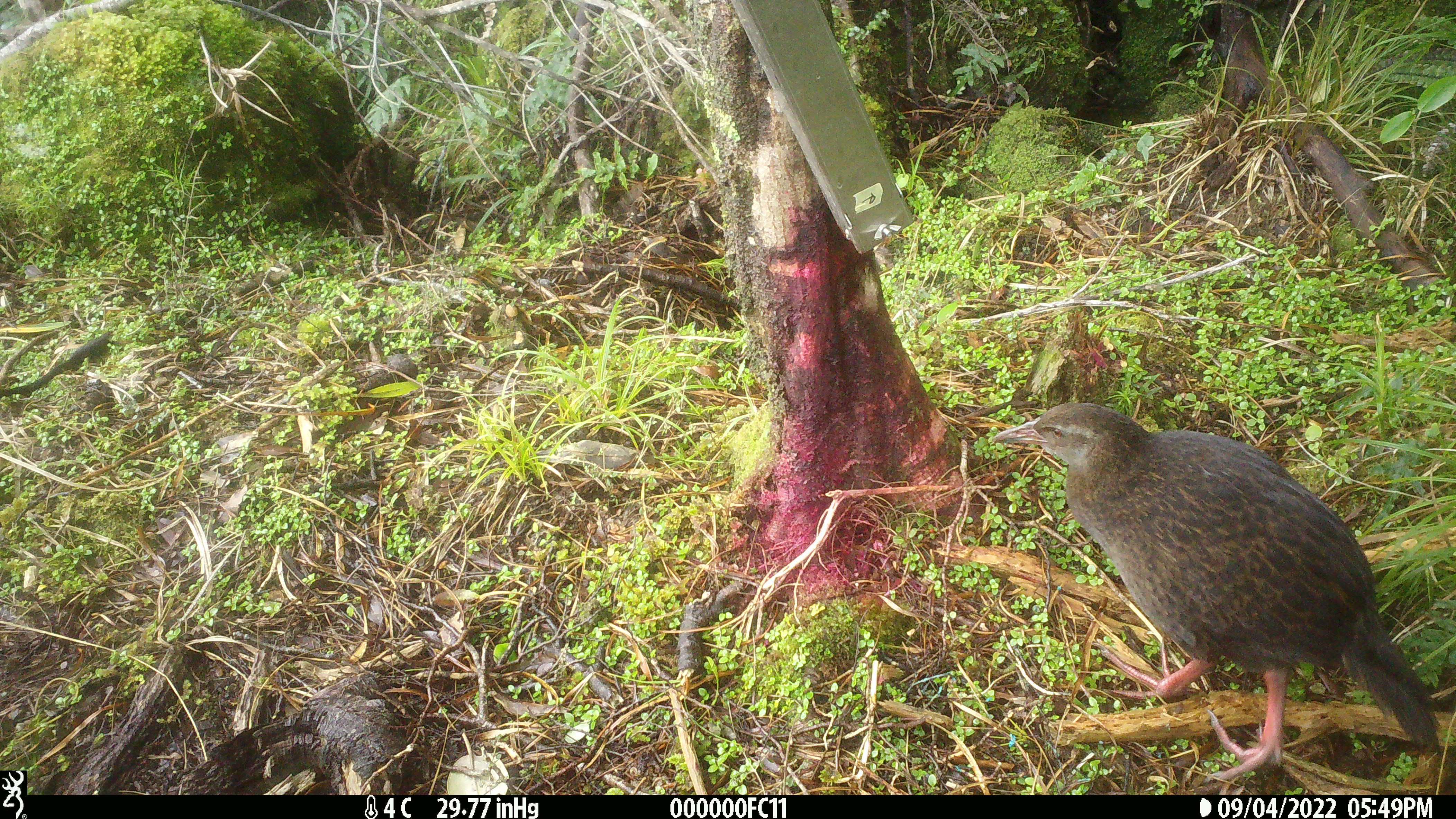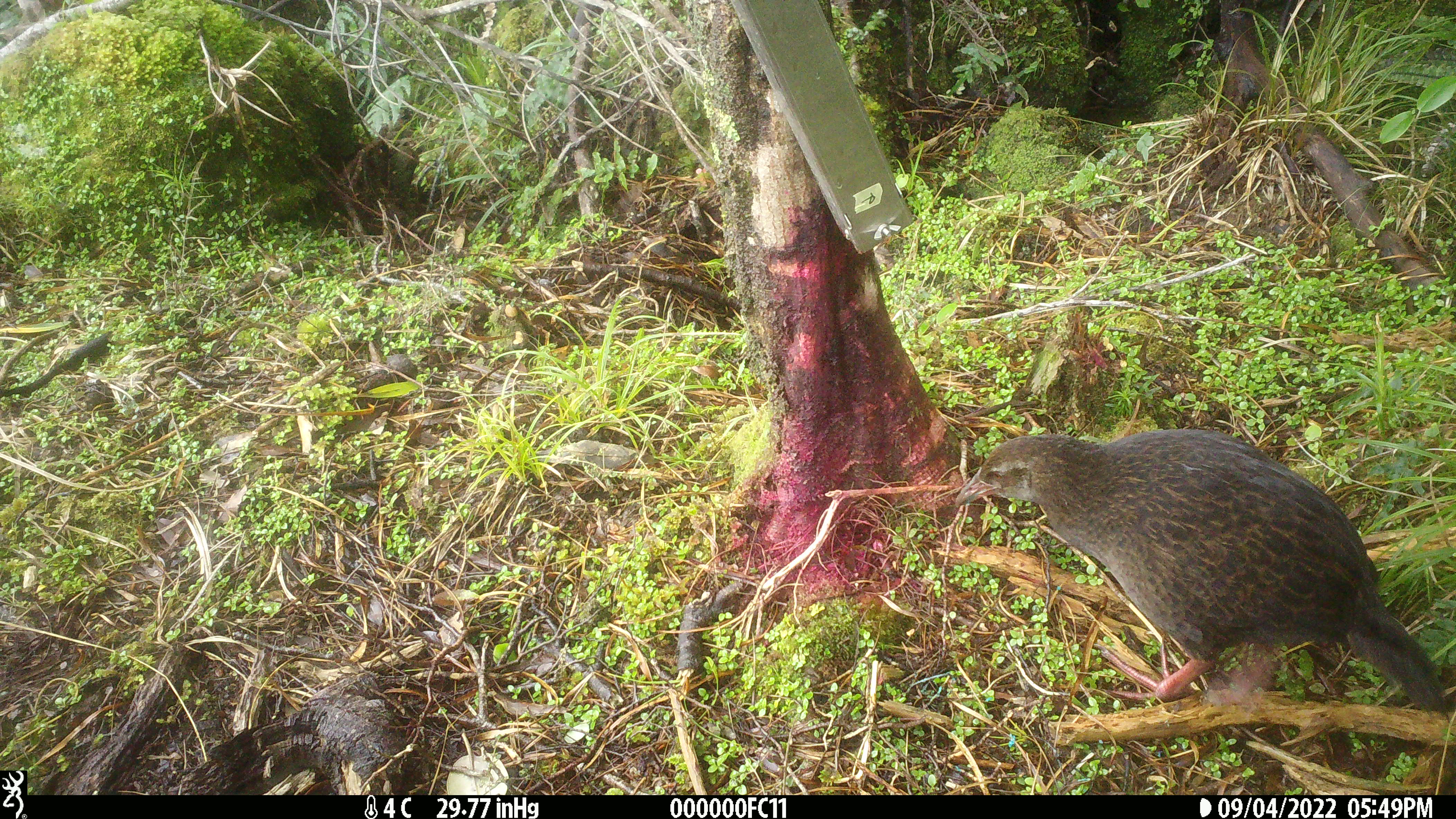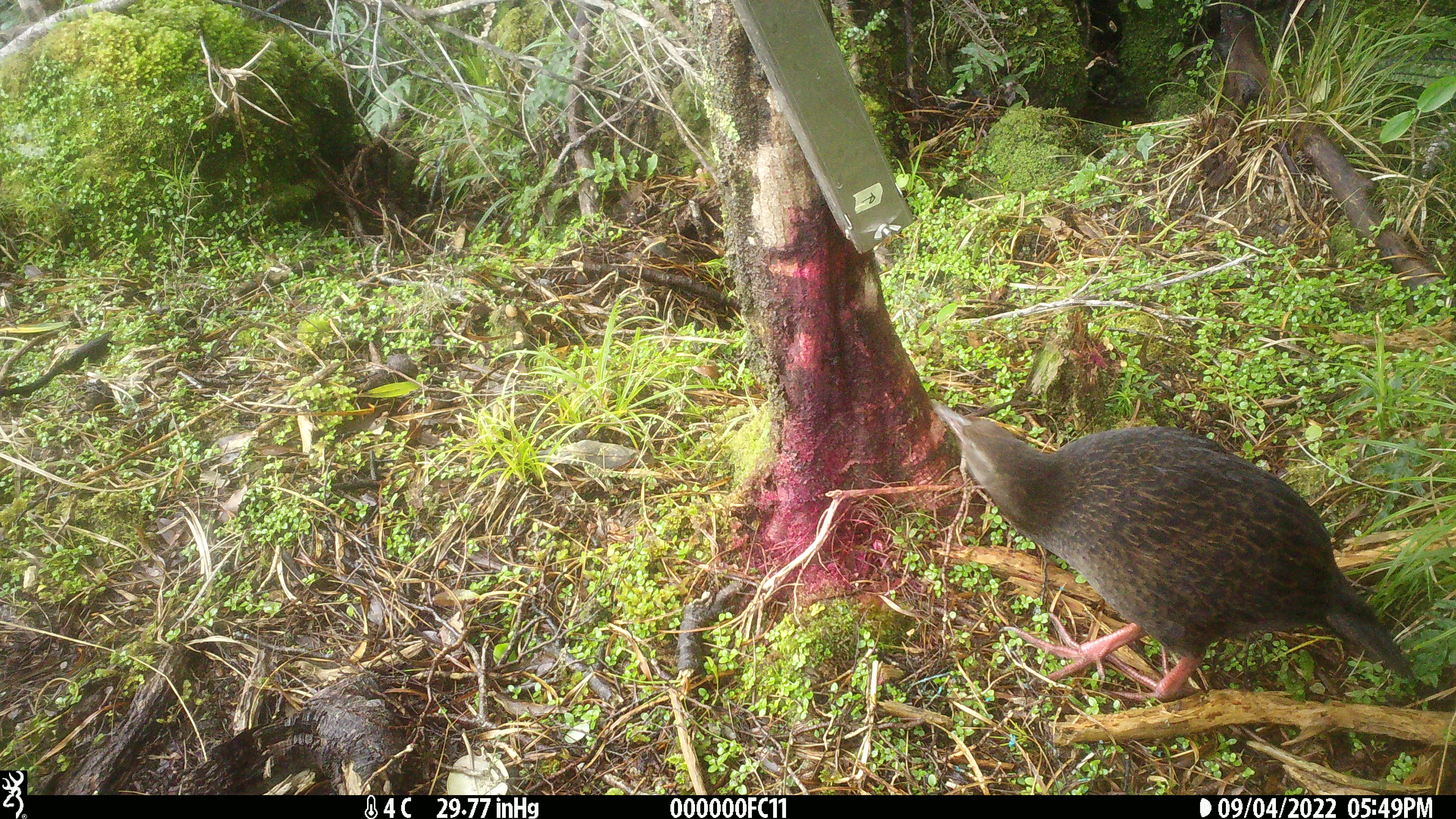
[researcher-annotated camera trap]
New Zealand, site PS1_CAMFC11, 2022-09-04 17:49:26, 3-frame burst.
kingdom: Animalia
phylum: Chordata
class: Aves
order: Gruiformes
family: Rallidae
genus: Gallirallus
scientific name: Gallirallus australis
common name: weka